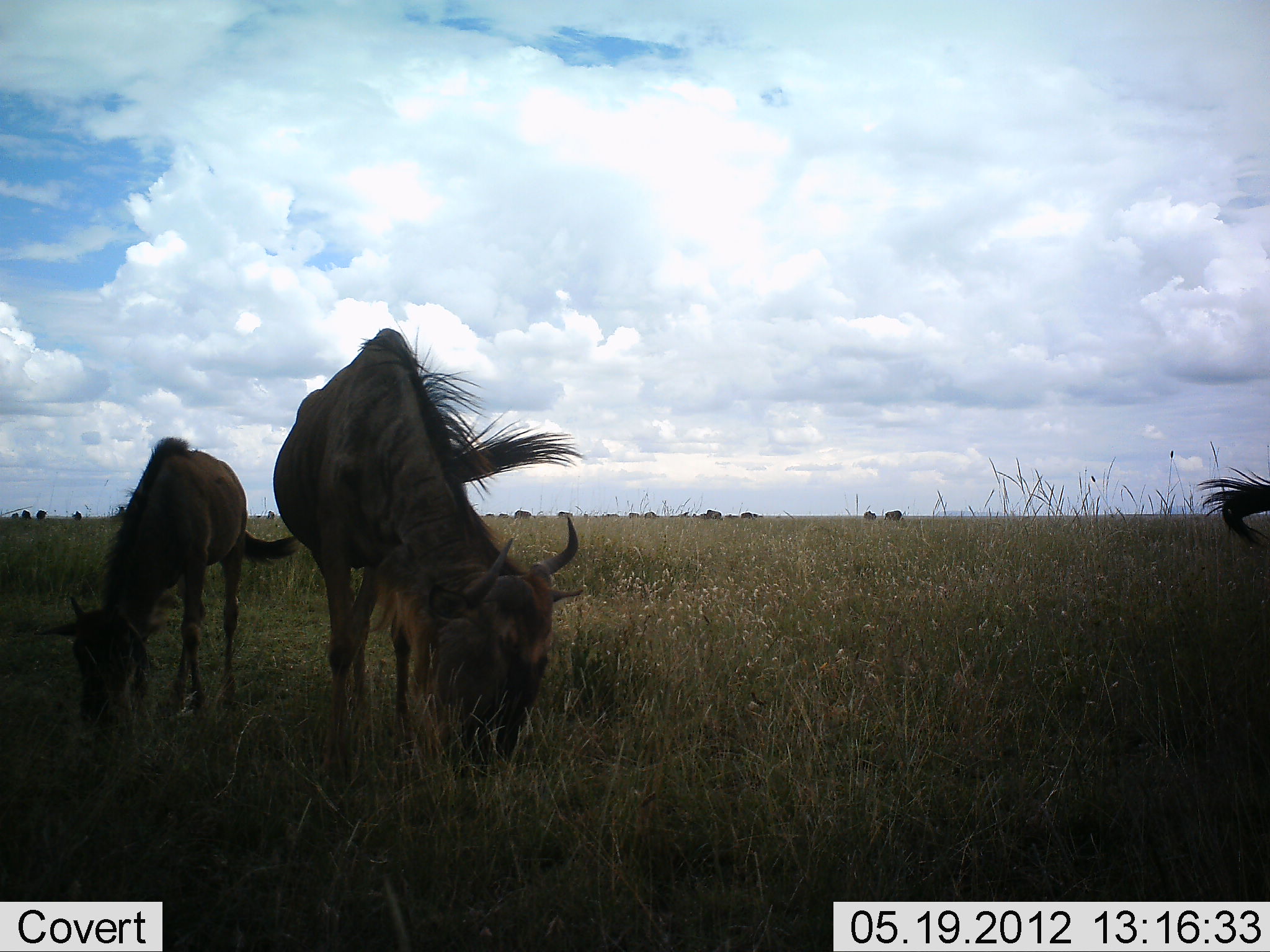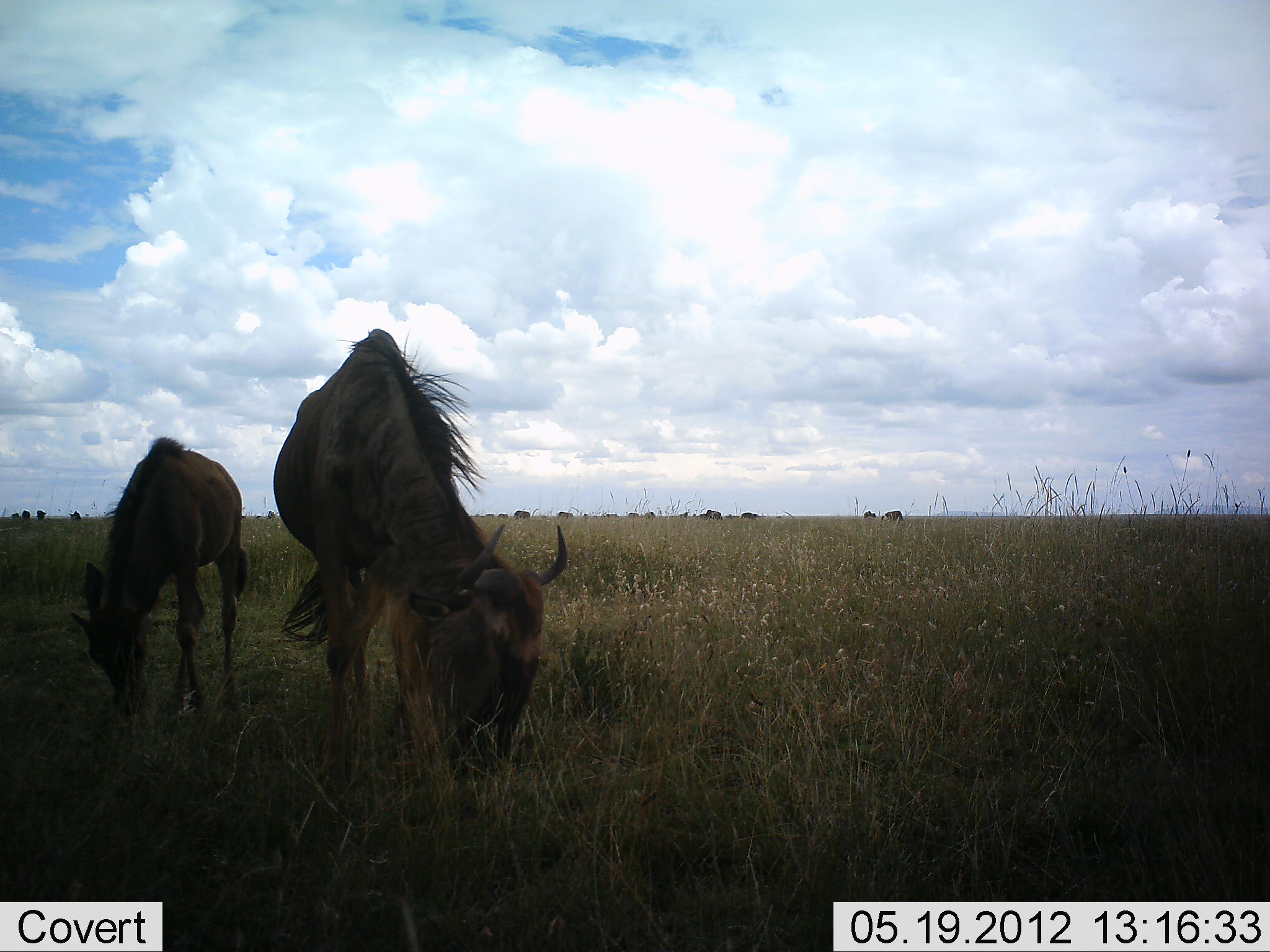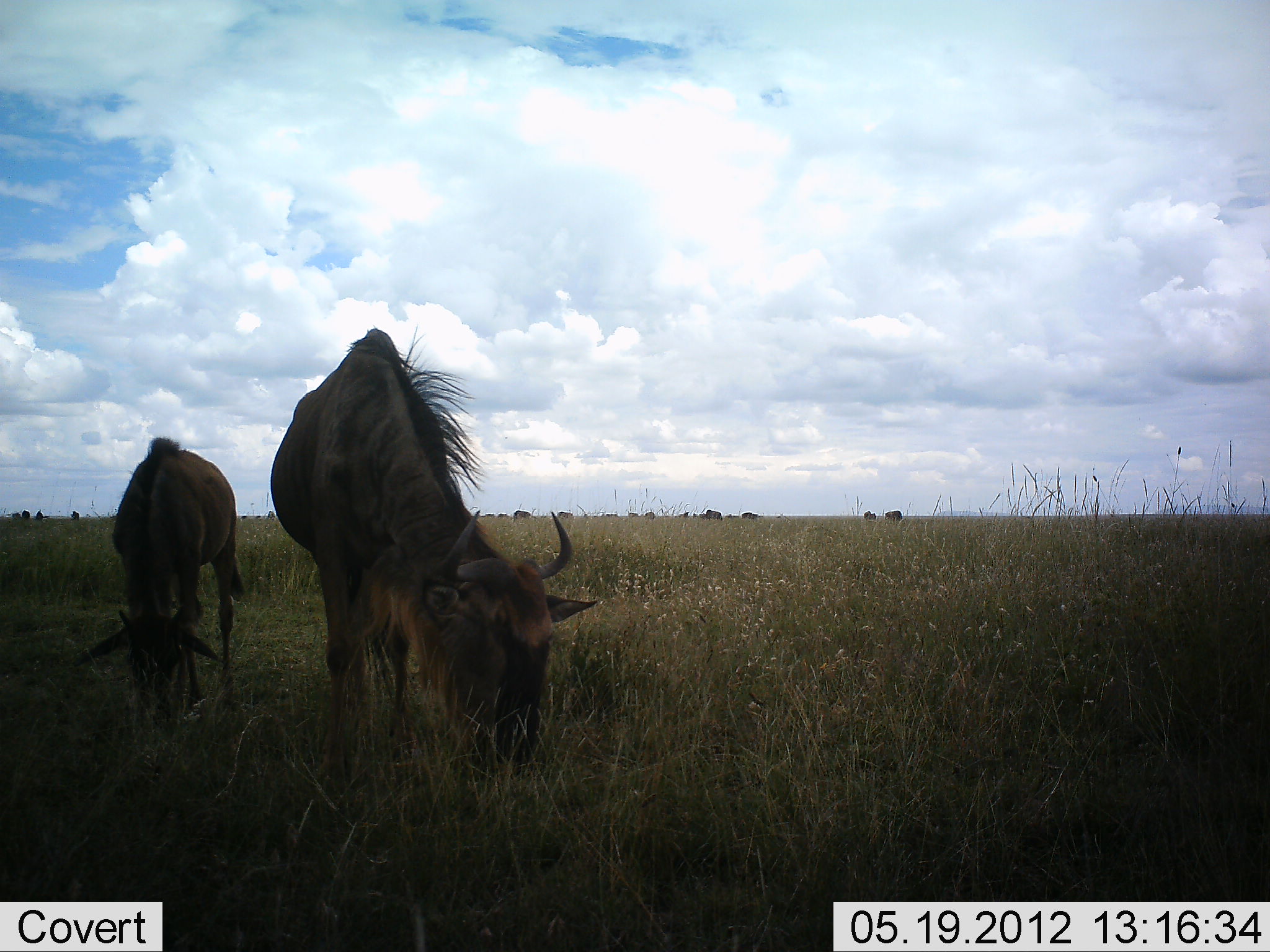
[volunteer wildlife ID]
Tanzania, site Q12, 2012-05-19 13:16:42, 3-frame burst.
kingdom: Animalia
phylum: Chordata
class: Mammalia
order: Artiodactyla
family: Bovidae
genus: Connochaetes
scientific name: Connochaetes taurinus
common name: blue wildebeest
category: wildebeest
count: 3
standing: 30%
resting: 0%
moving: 0%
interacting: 0%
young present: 30%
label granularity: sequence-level